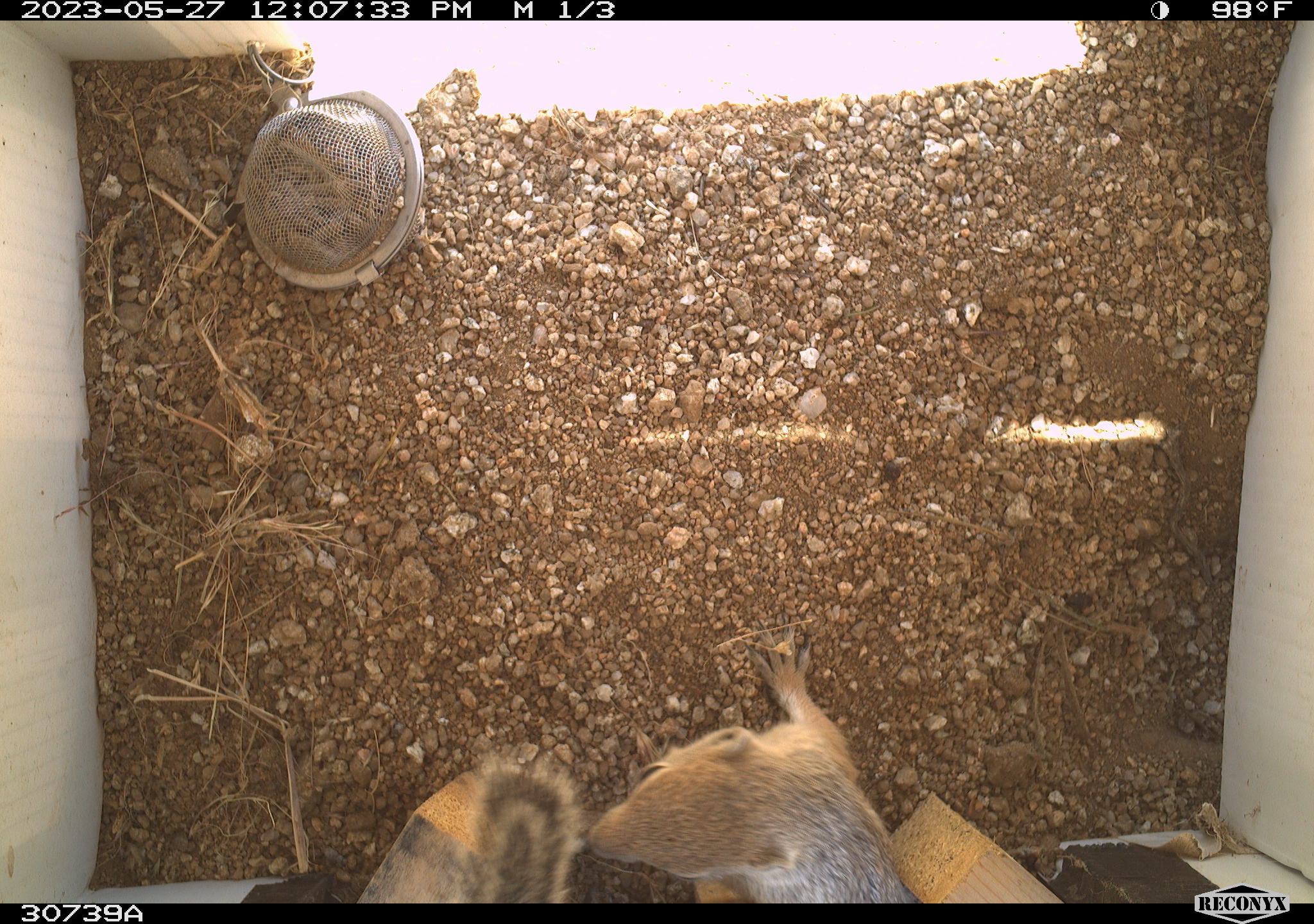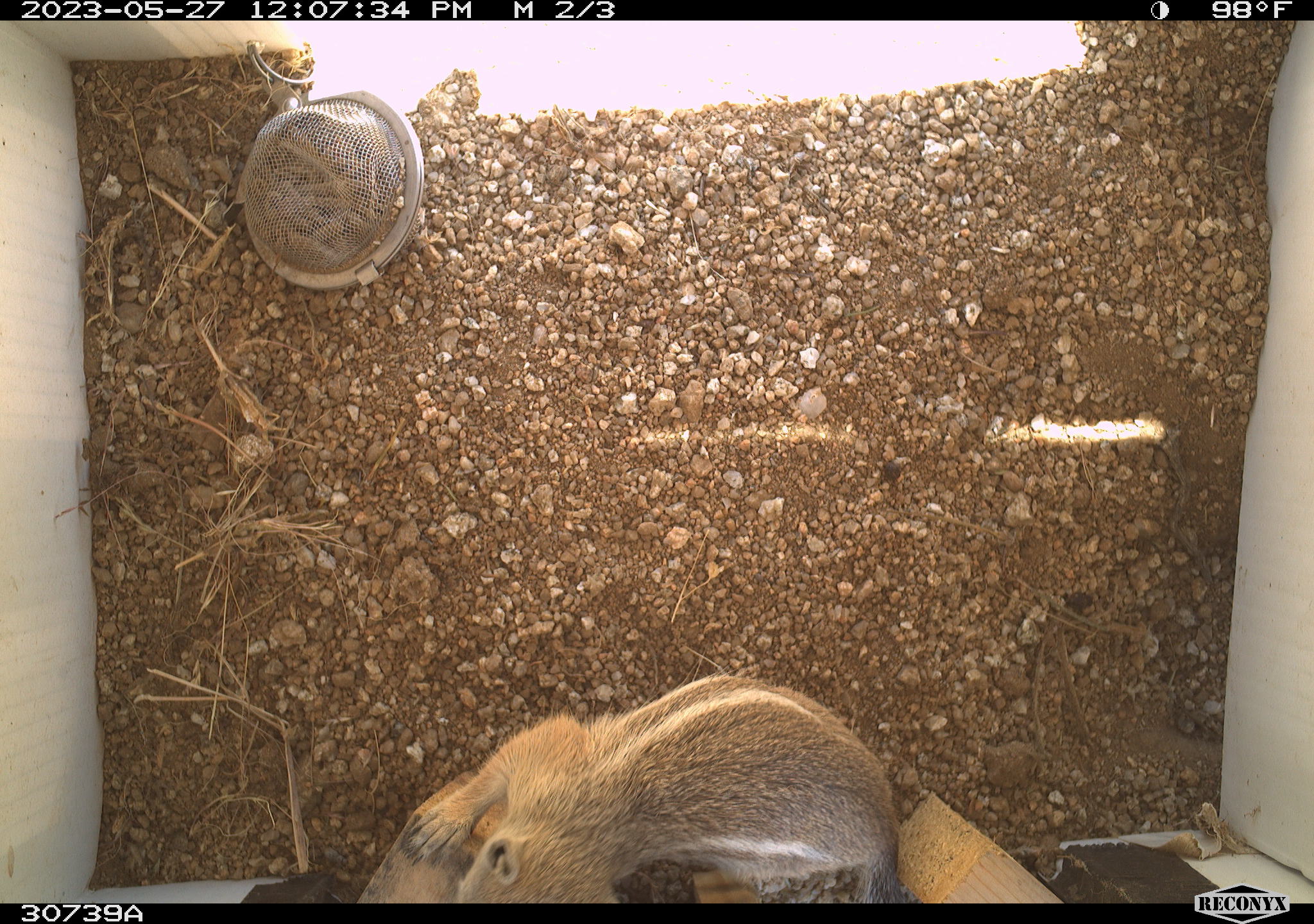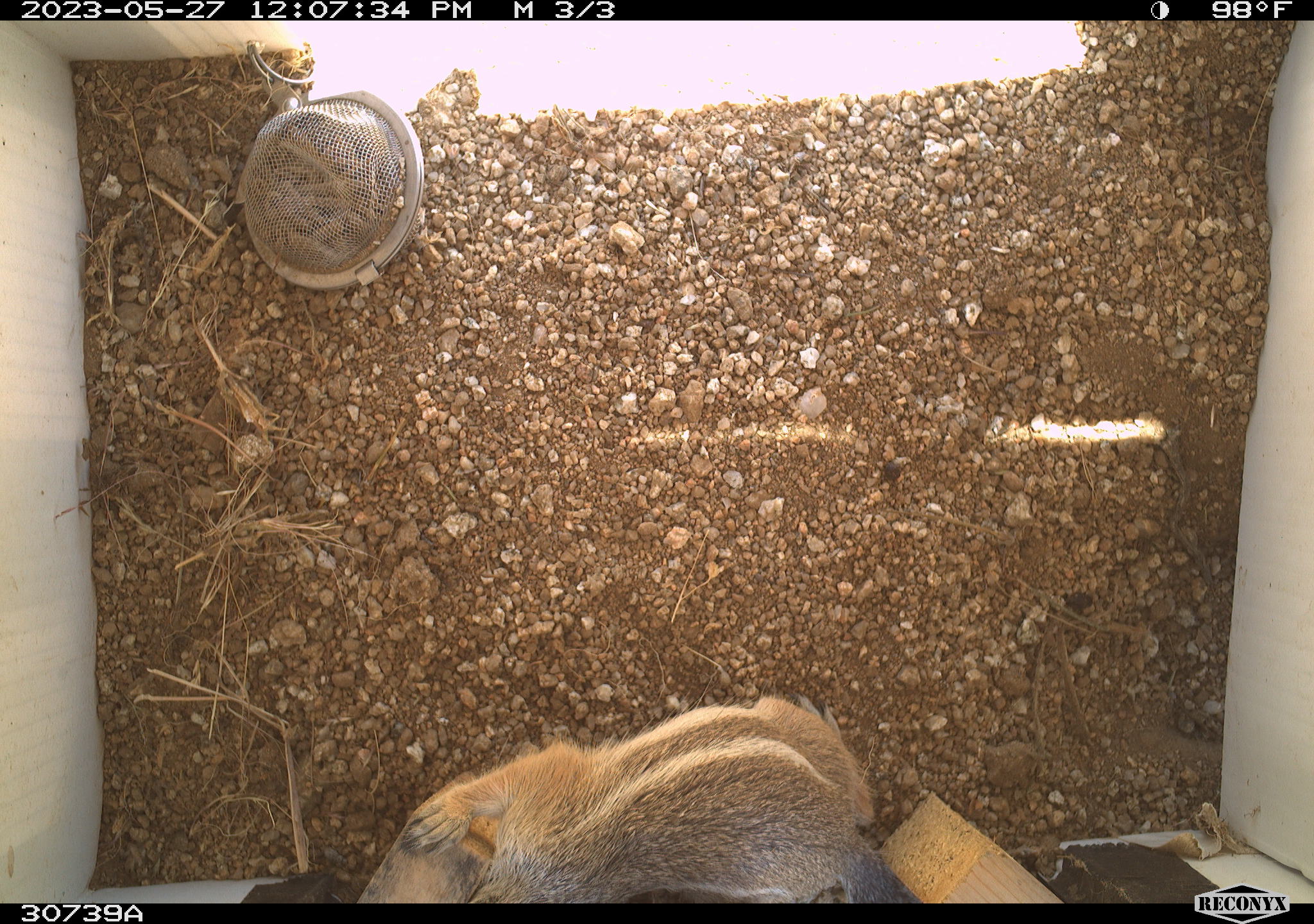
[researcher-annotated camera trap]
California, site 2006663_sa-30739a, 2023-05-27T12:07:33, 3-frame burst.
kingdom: Animalia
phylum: Chordata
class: Mammalia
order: Rodentia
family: Sciuridae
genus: Ammospermophilus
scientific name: Ammospermophilus leucurus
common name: white-tailed antelope squirrel